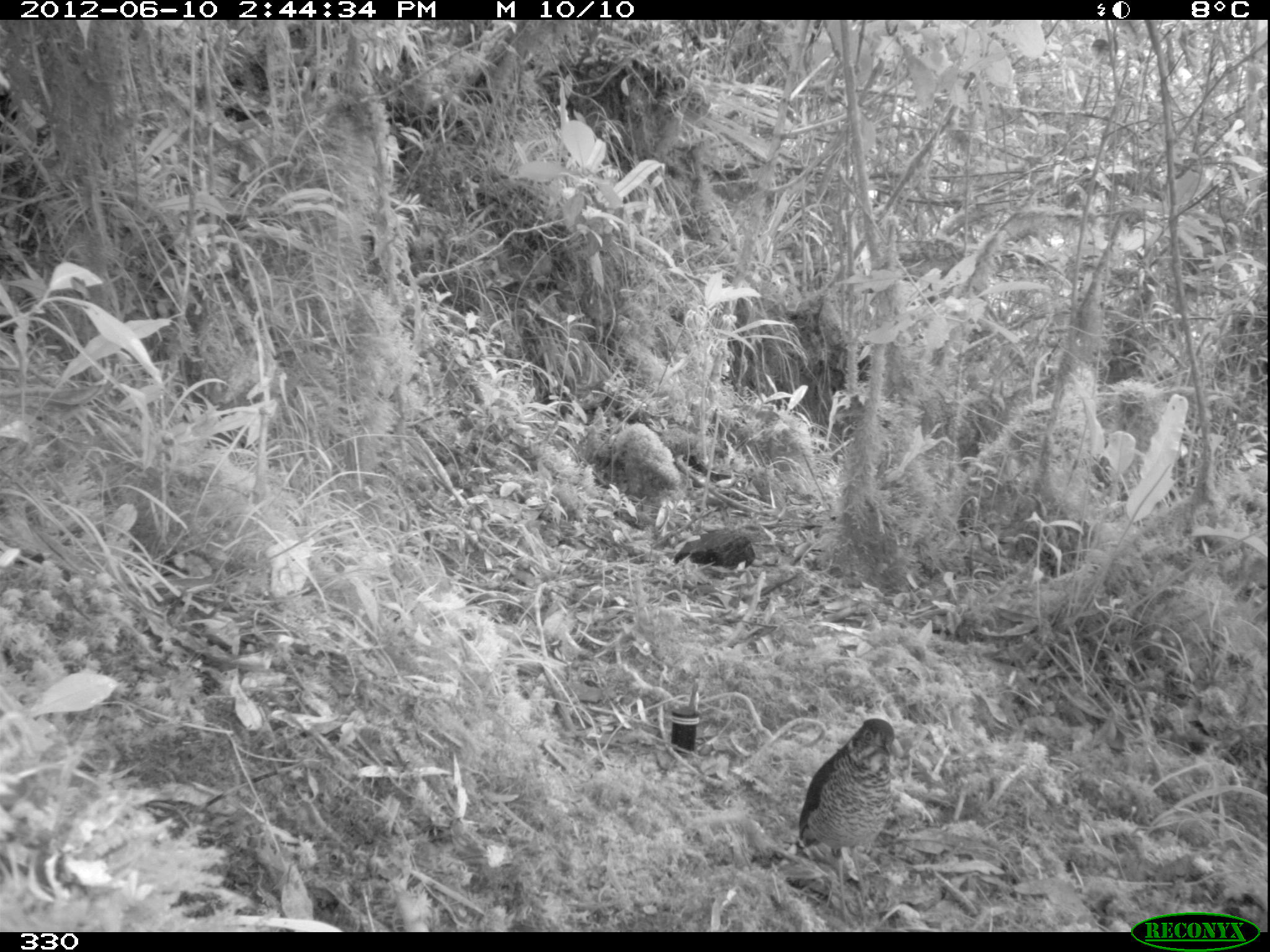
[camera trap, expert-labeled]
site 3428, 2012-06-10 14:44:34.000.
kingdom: Animalia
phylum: Chordata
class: Aves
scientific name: Aves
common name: bird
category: unknown bird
Unknown bird (bird) (Aves).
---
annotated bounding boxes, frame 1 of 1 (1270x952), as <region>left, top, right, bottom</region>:
unknown bird: <region>794, 716, 895, 928</region>